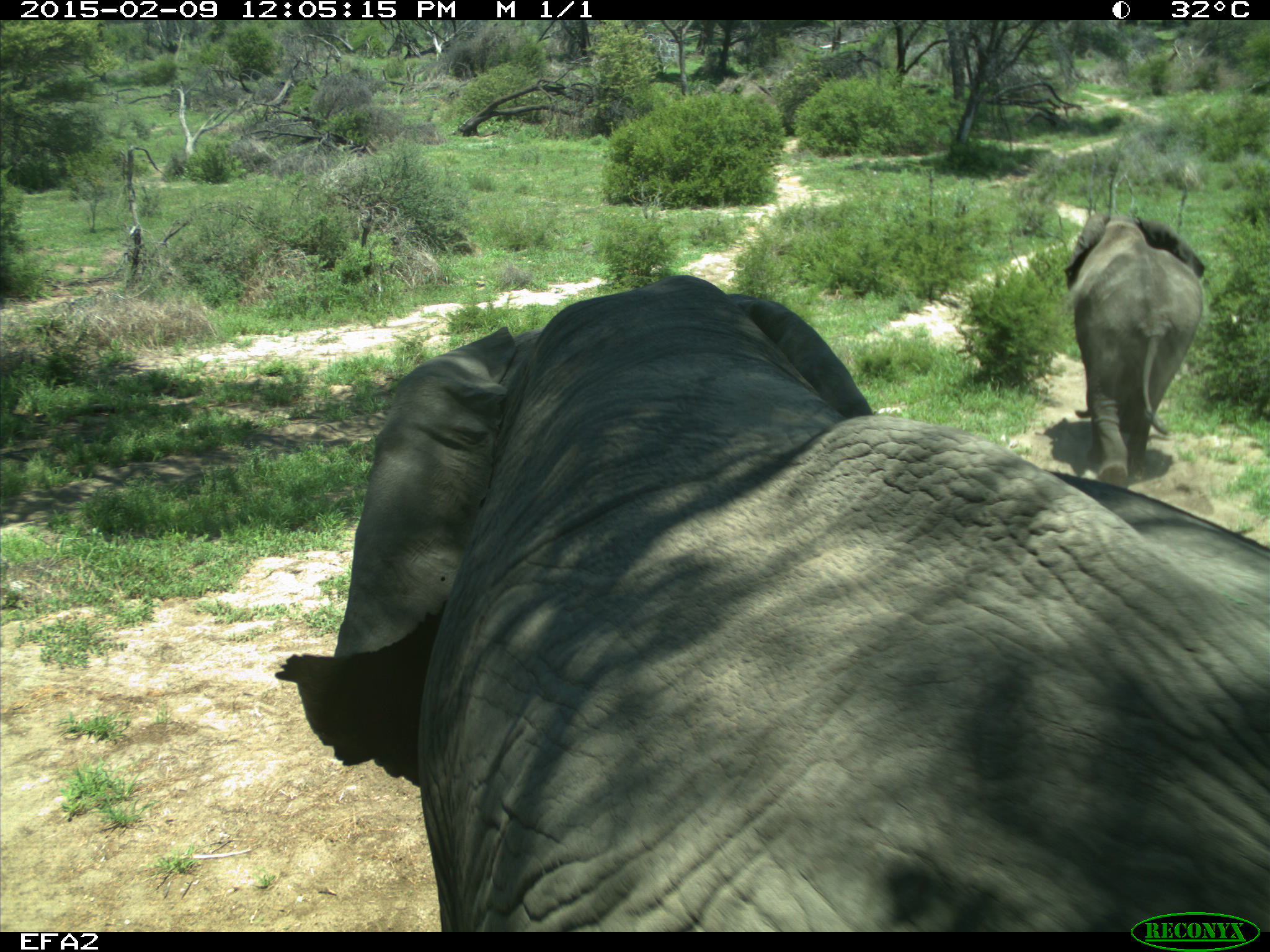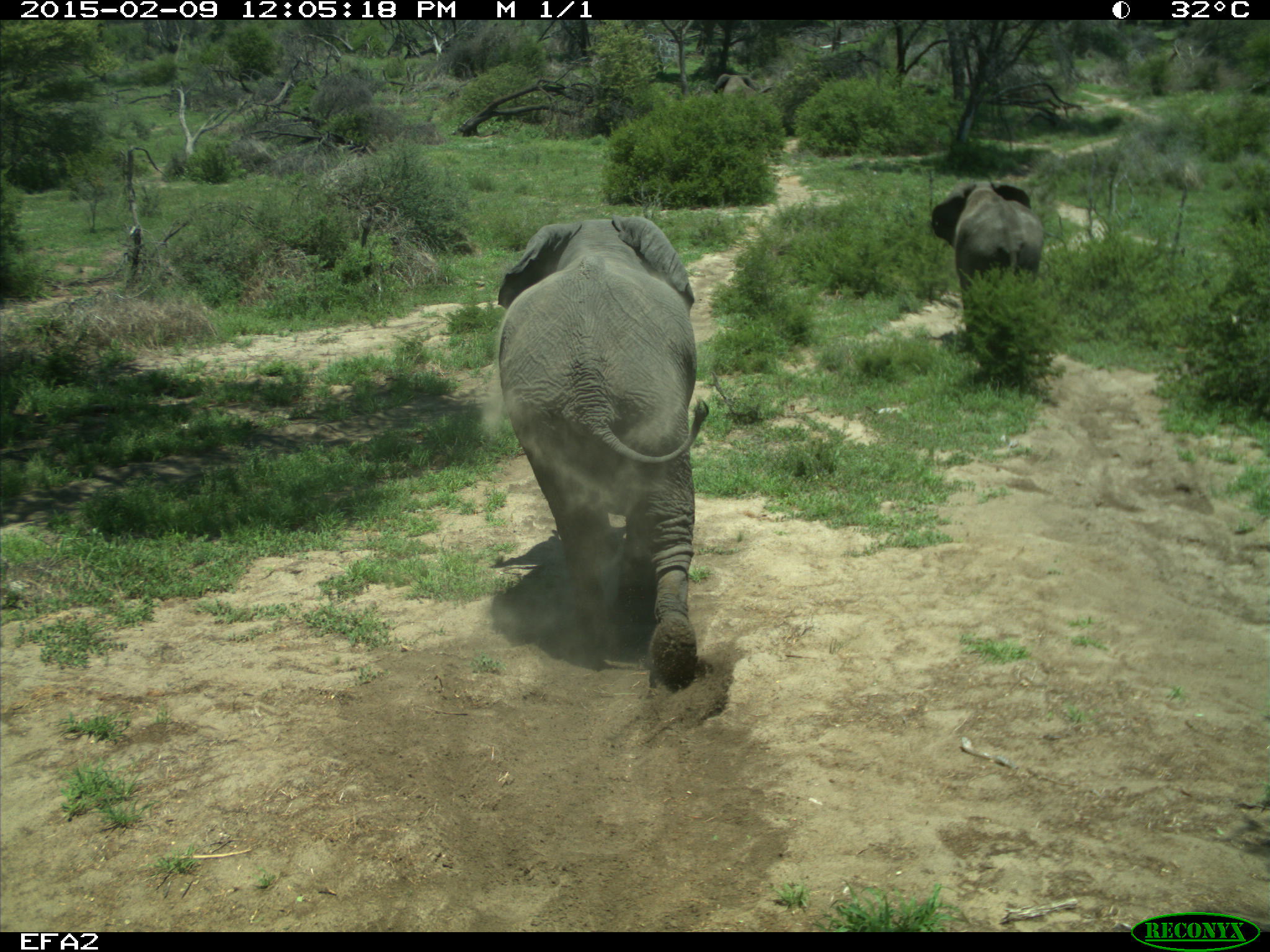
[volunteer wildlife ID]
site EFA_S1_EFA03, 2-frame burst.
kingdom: Animalia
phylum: Chordata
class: Mammalia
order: Proboscidea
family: Elephantidae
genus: Loxodonta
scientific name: Loxodonta africana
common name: african bush elephant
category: elephant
Elephant (african bush elephant) (Loxodonta africana), count 2. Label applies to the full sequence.